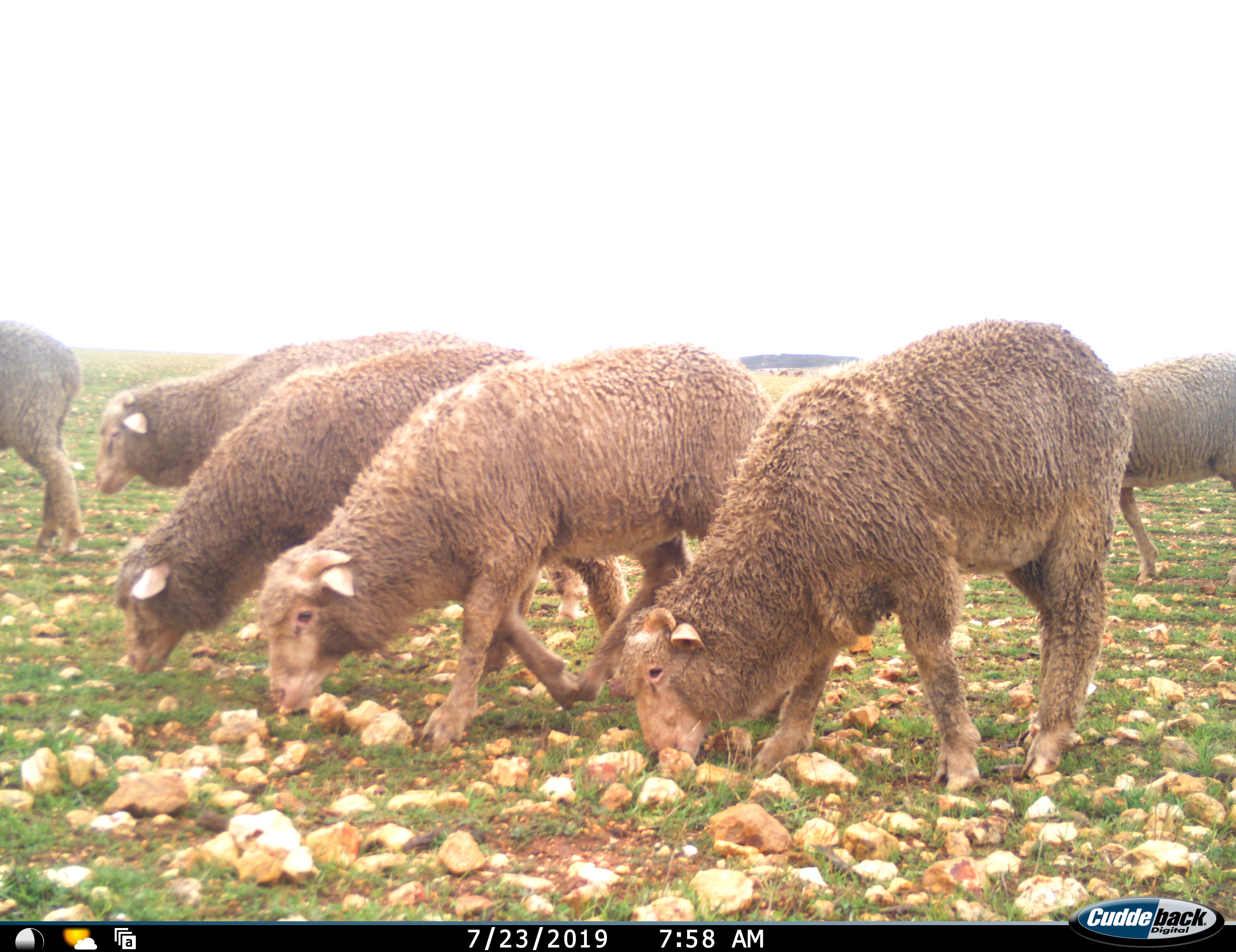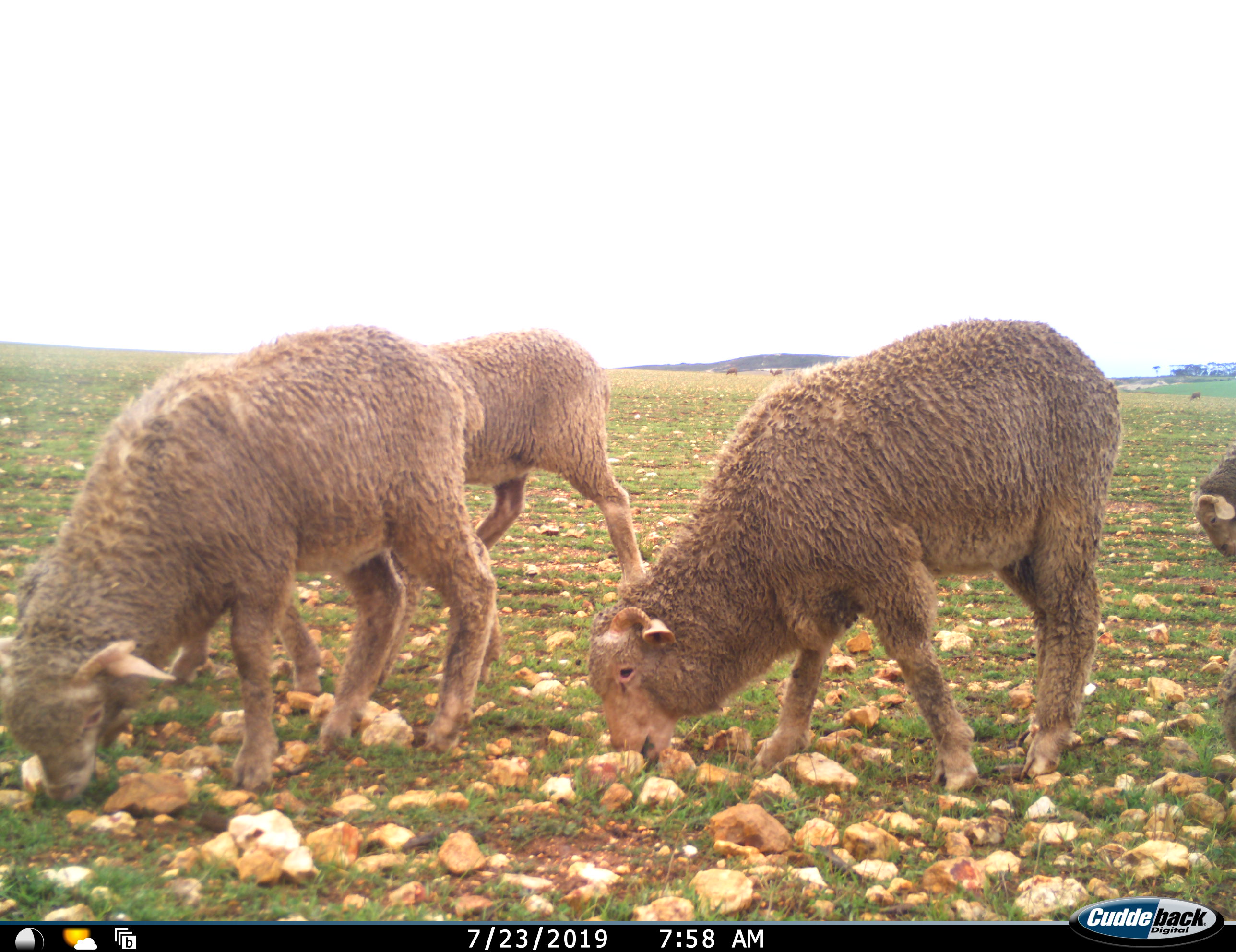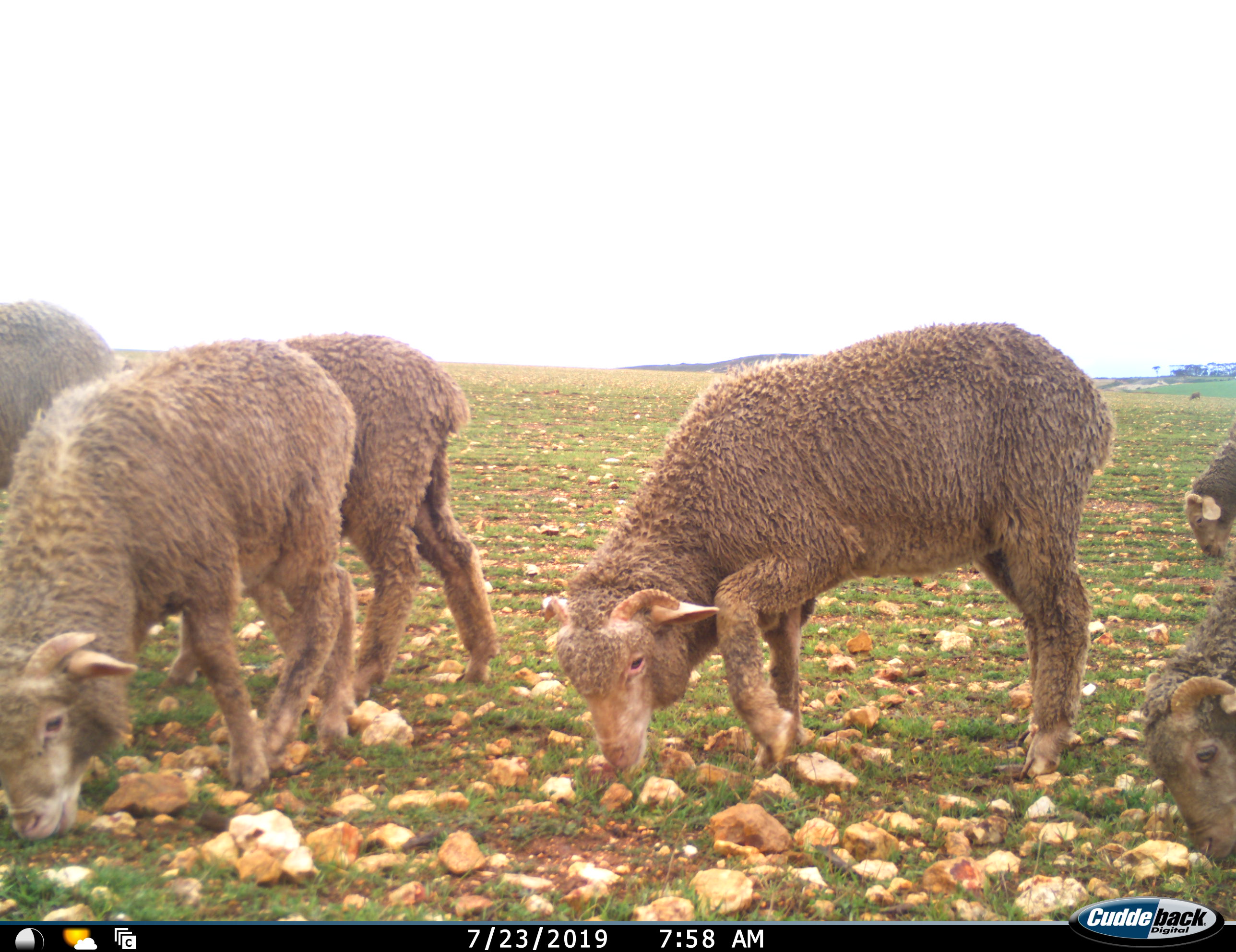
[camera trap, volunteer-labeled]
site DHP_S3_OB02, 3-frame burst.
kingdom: Animalia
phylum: Chordata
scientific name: Vertebrata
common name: domestic animal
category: domesticanimal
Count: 7.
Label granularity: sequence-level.